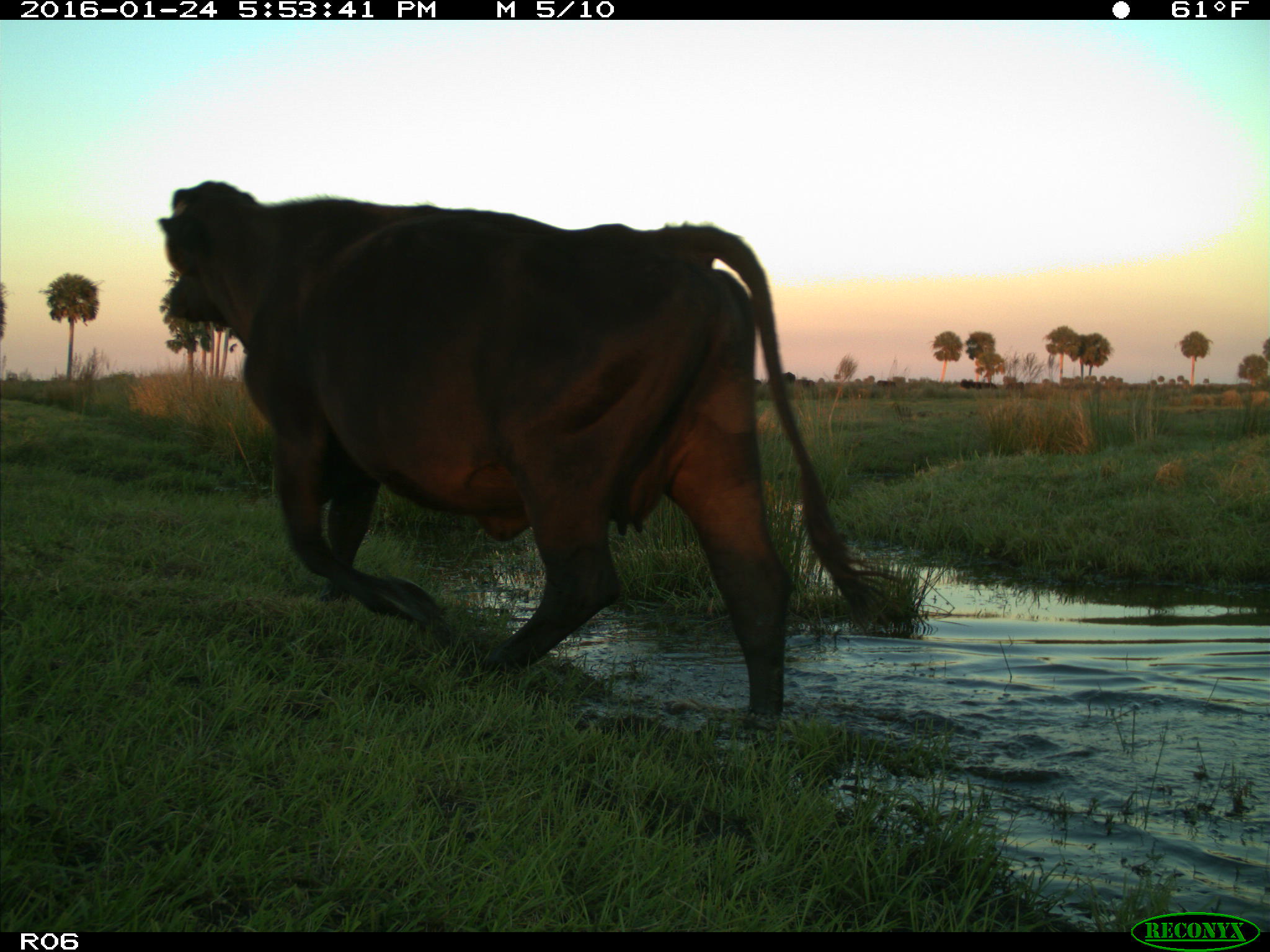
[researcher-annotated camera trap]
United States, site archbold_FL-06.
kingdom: Animalia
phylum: Chordata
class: Mammalia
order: Artiodactyla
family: Bovidae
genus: Bos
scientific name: Bos taurus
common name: domestic cow